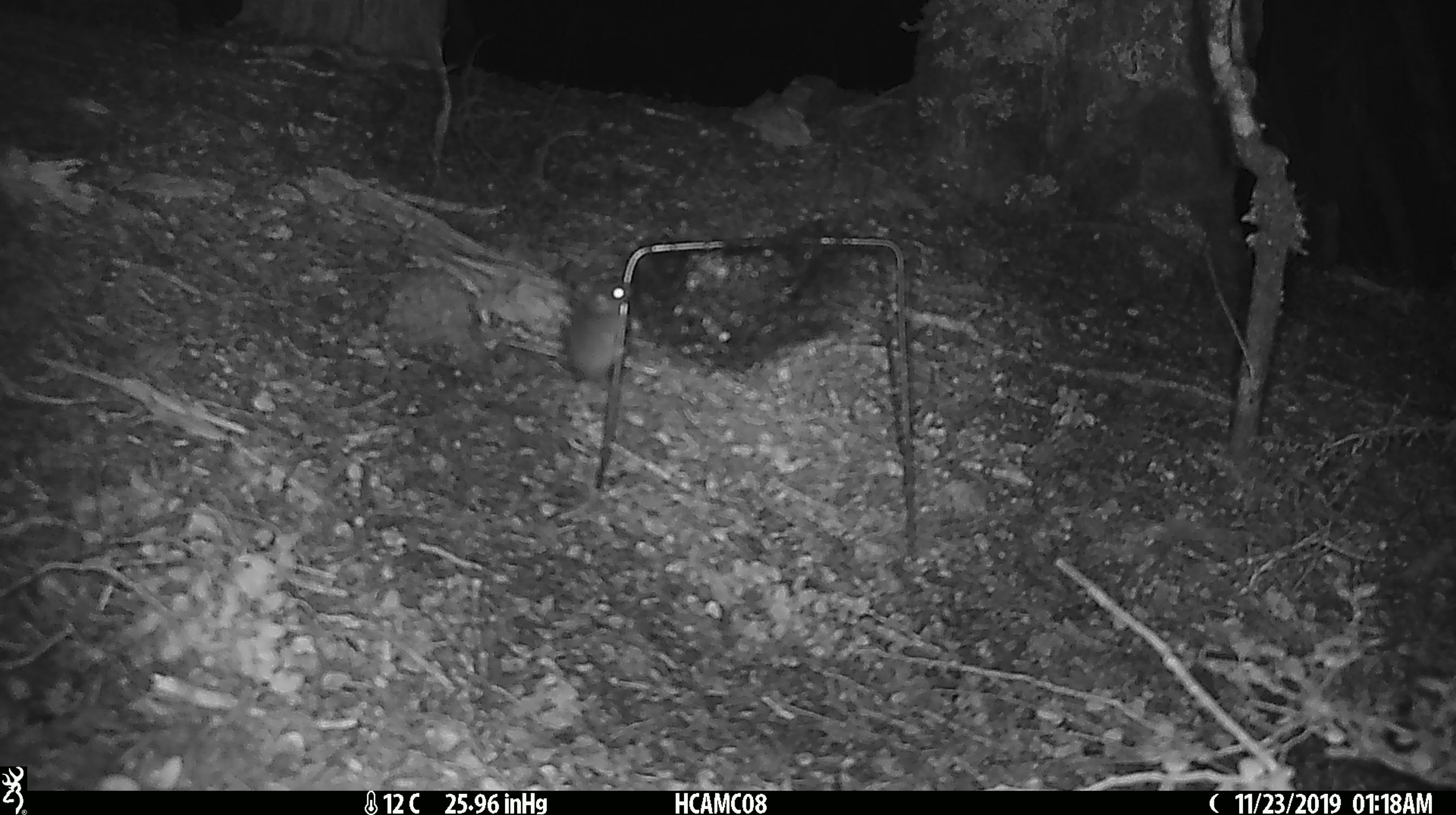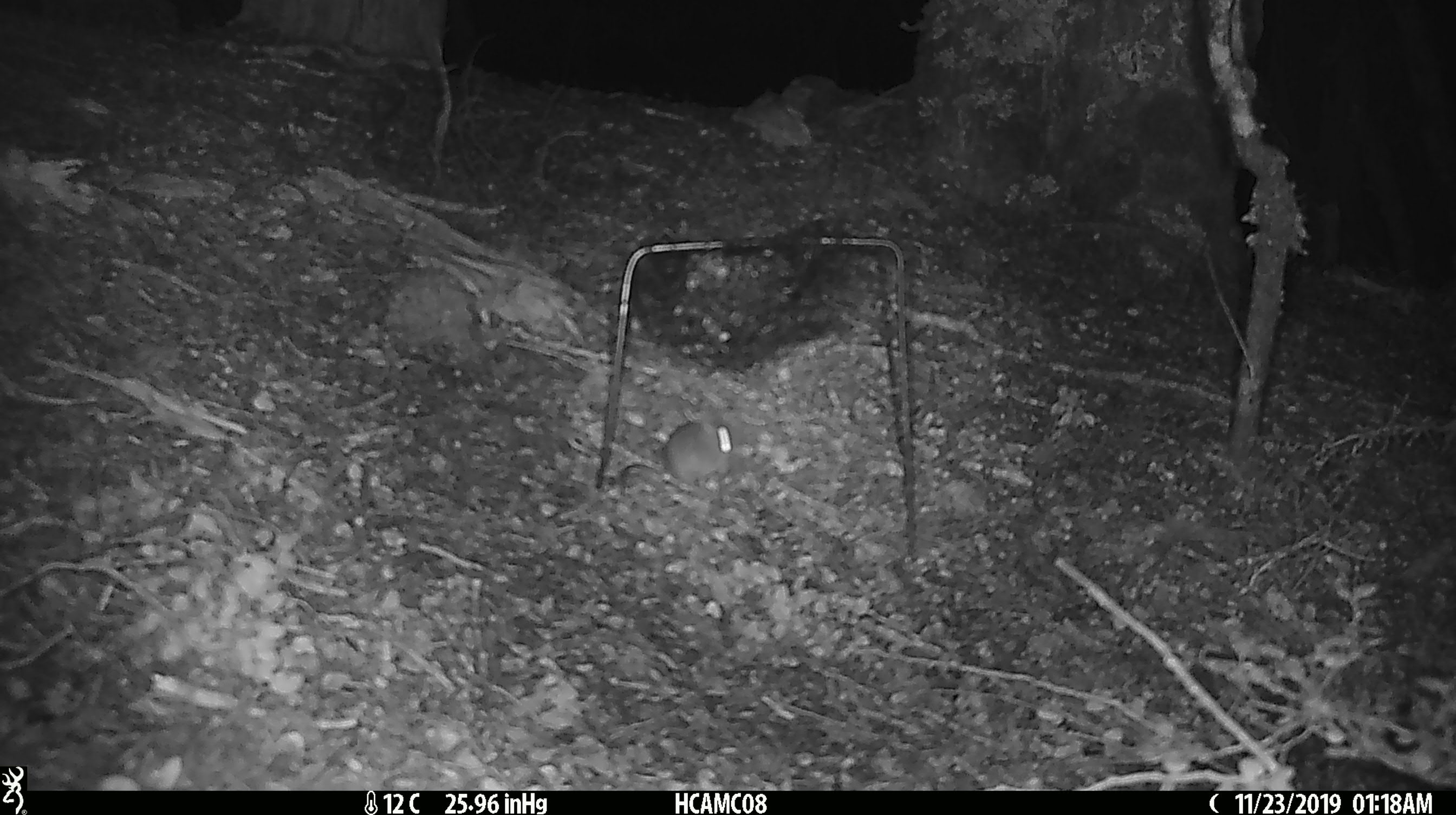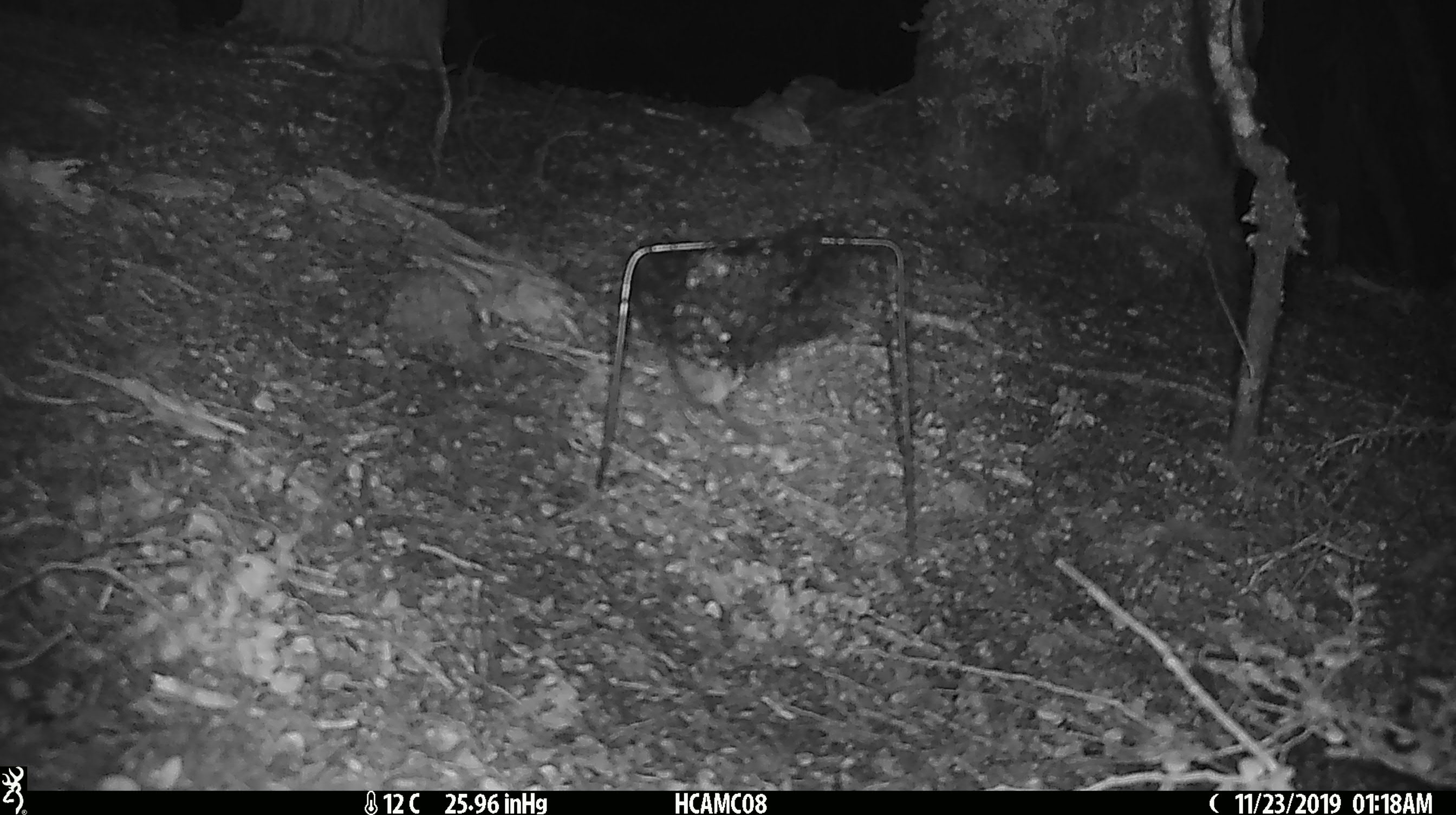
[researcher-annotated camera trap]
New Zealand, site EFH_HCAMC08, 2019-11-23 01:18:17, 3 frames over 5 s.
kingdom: Animalia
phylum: Chordata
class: Mammalia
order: Rodentia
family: Muridae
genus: Mus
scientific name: Mus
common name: mouse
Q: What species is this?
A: Mouse (Mus).